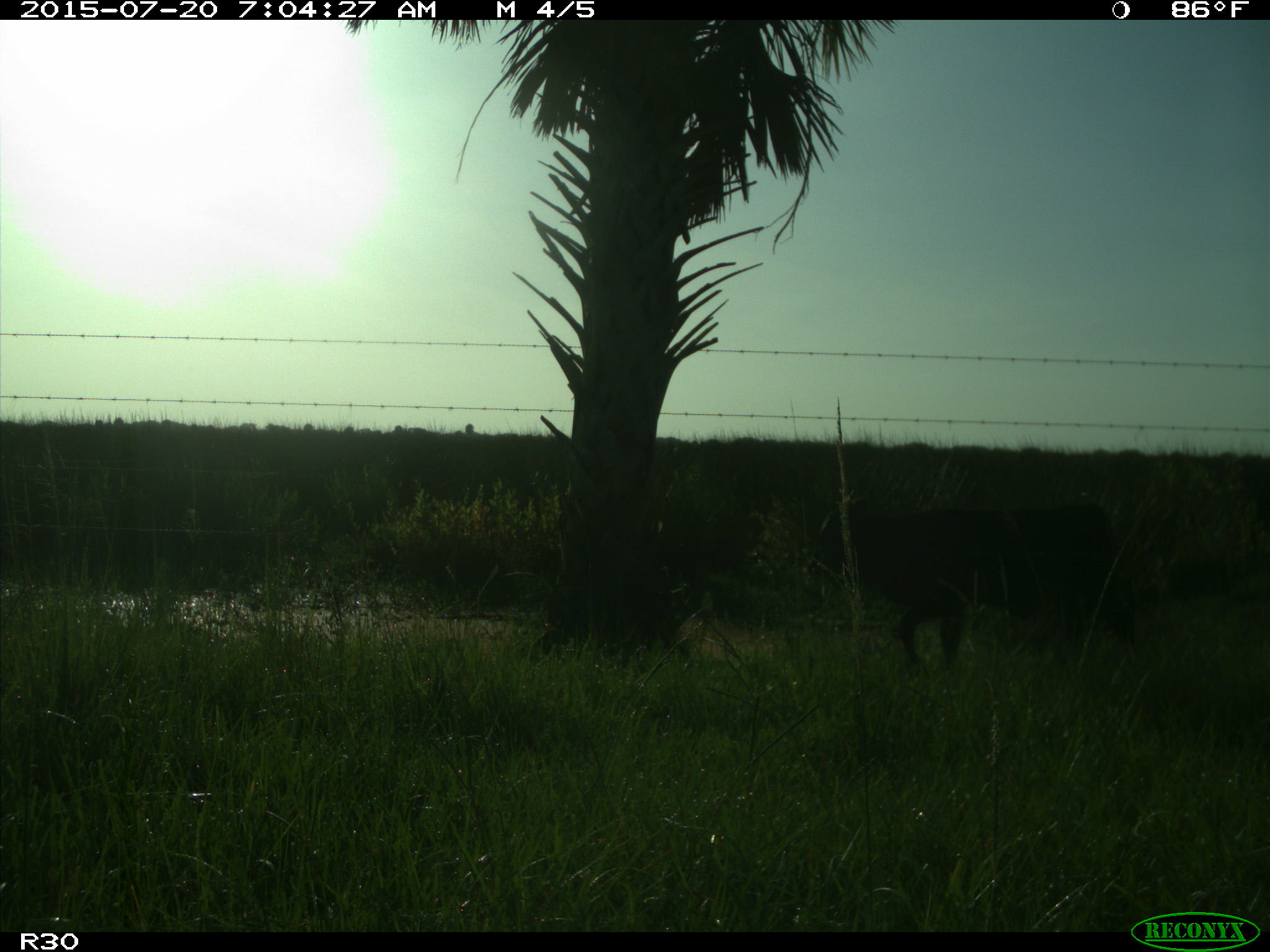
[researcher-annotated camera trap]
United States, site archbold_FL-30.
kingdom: Animalia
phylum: Chordata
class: Mammalia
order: Artiodactyla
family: Bovidae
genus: Bos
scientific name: Bos taurus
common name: domestic cow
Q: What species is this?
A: Bos taurus (domestic cow).